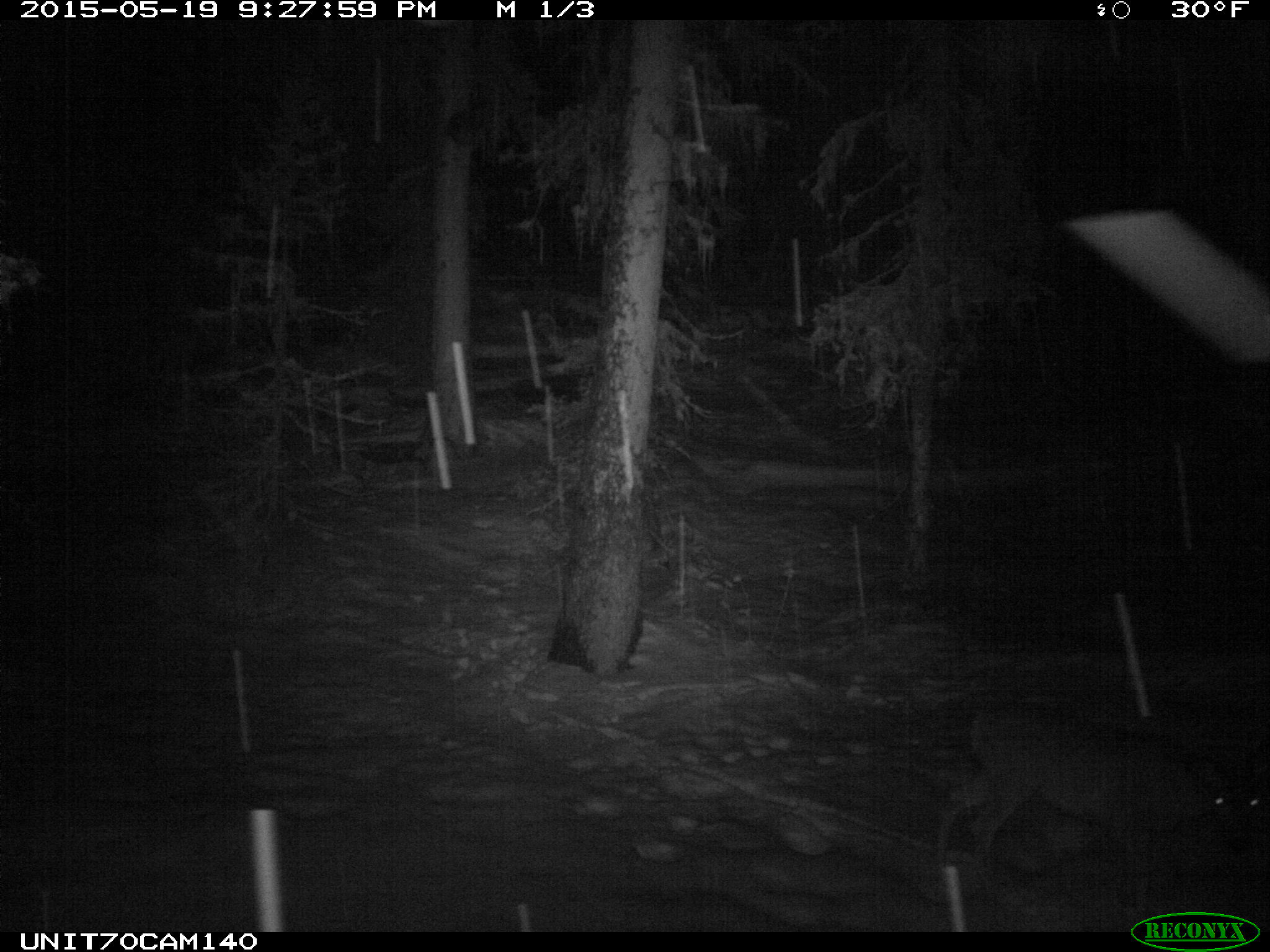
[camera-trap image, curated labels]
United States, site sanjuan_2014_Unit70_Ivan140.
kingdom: Animalia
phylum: Chordata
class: Mammalia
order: Artiodactyla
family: Cervidae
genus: Odocoileus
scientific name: Odocoileus hemionus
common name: mule deer